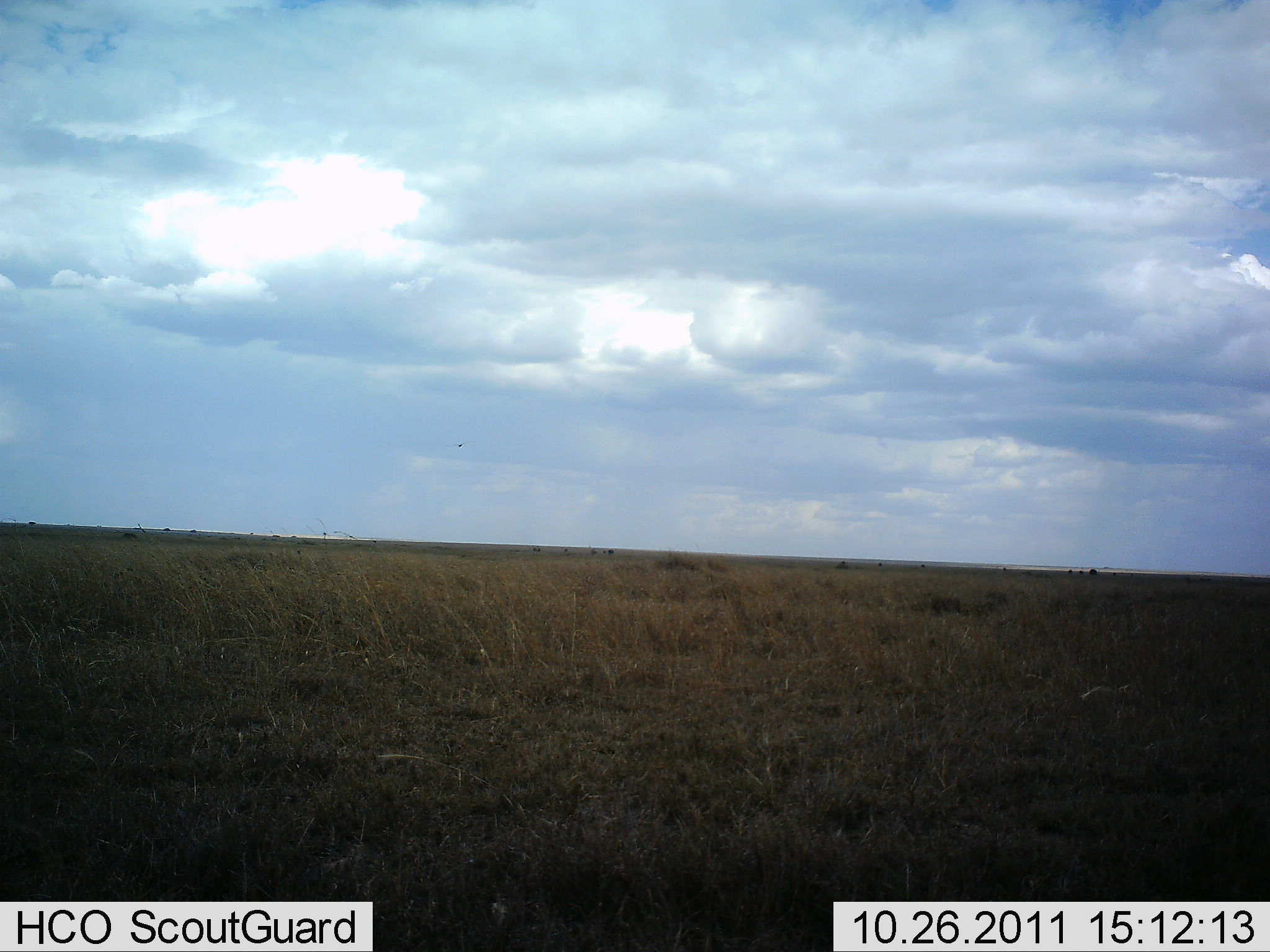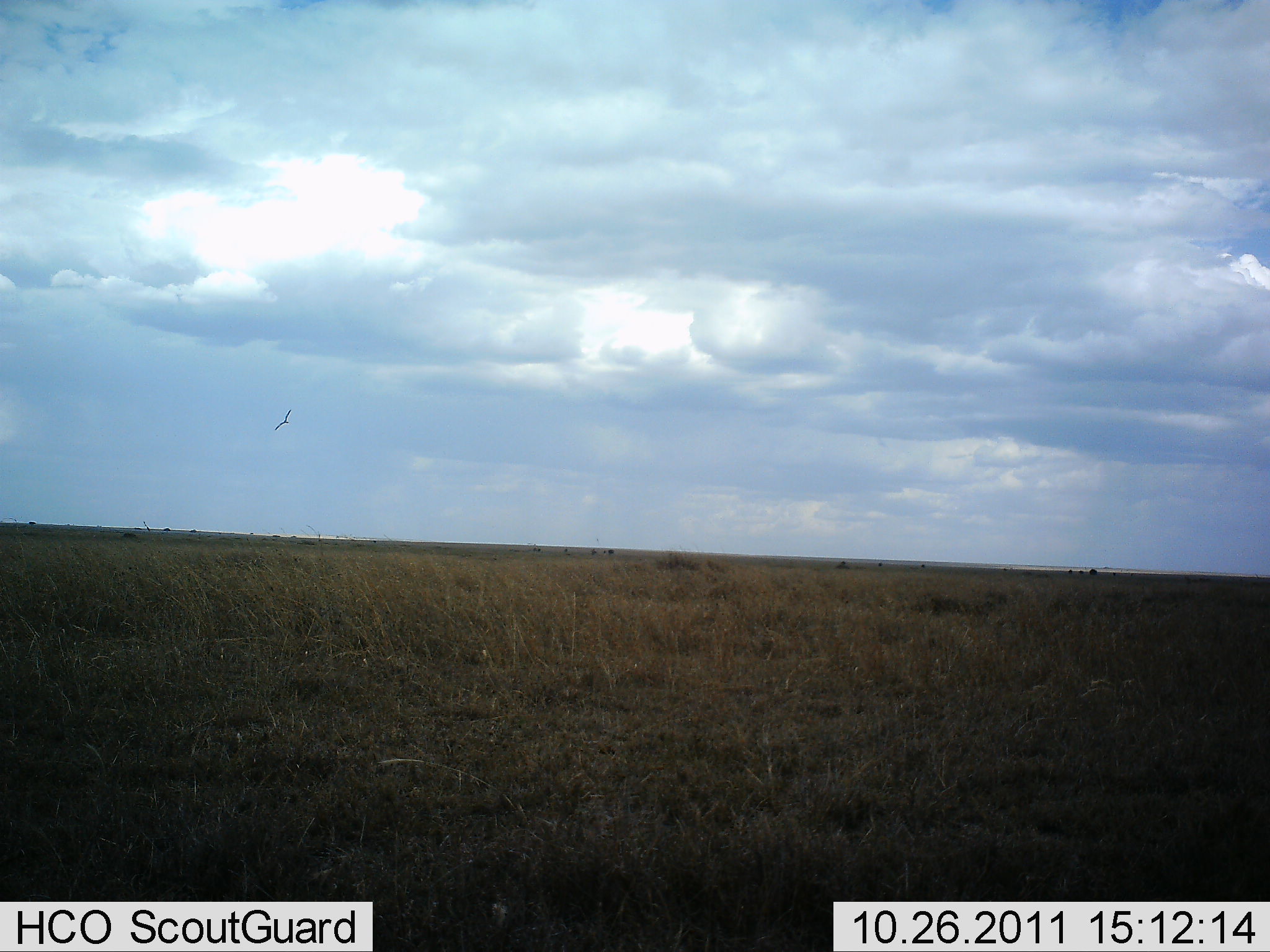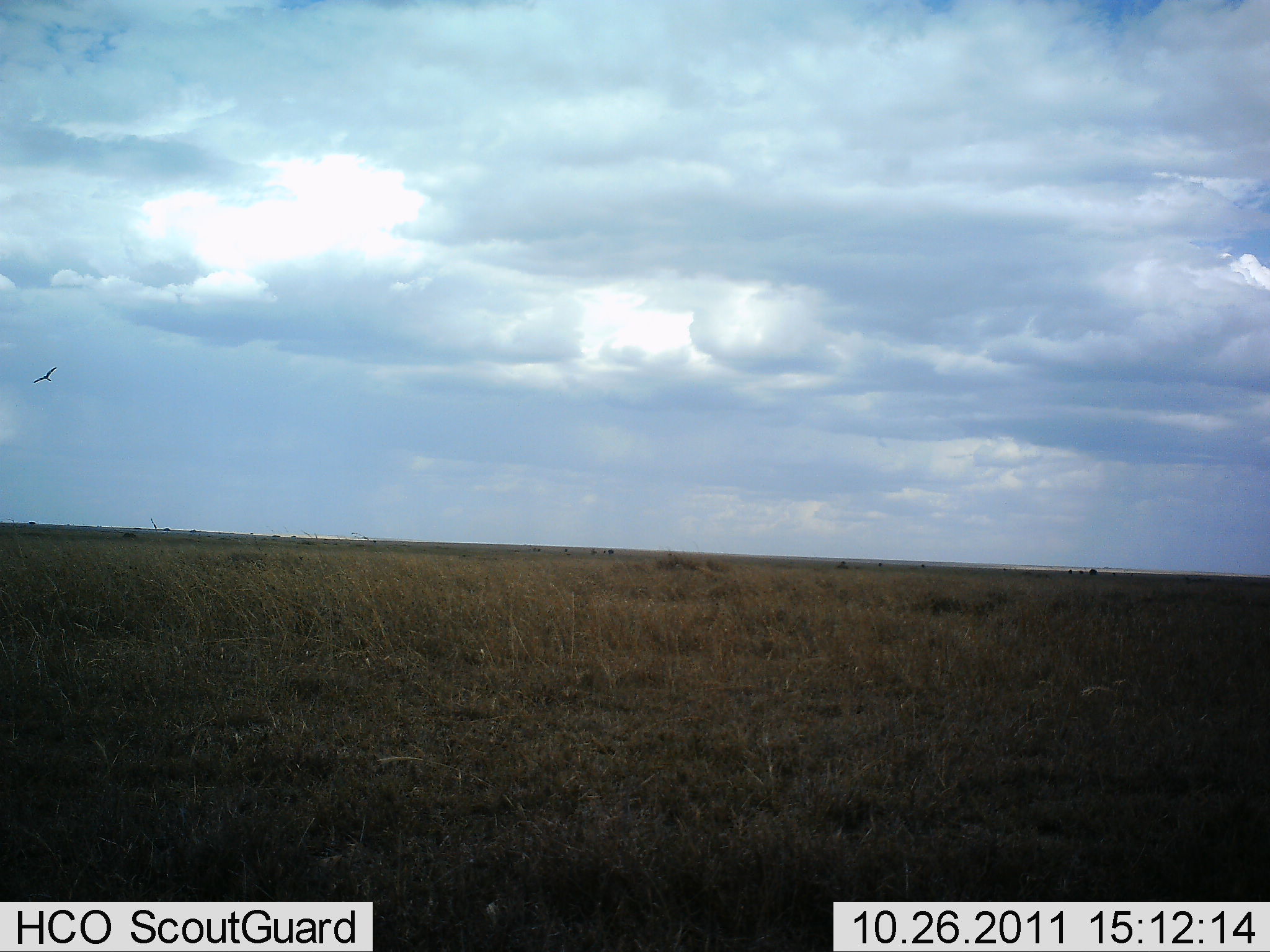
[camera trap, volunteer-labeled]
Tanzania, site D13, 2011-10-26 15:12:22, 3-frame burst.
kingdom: Animalia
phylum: Chordata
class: Aves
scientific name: Aves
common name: bird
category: otherbird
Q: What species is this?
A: Otherbird (bird) (Aves).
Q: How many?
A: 1.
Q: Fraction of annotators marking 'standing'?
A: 0%.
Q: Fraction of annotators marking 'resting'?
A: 0%.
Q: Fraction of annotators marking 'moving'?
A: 100%.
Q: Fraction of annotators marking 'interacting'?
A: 0%.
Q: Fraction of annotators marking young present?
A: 0%.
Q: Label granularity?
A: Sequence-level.